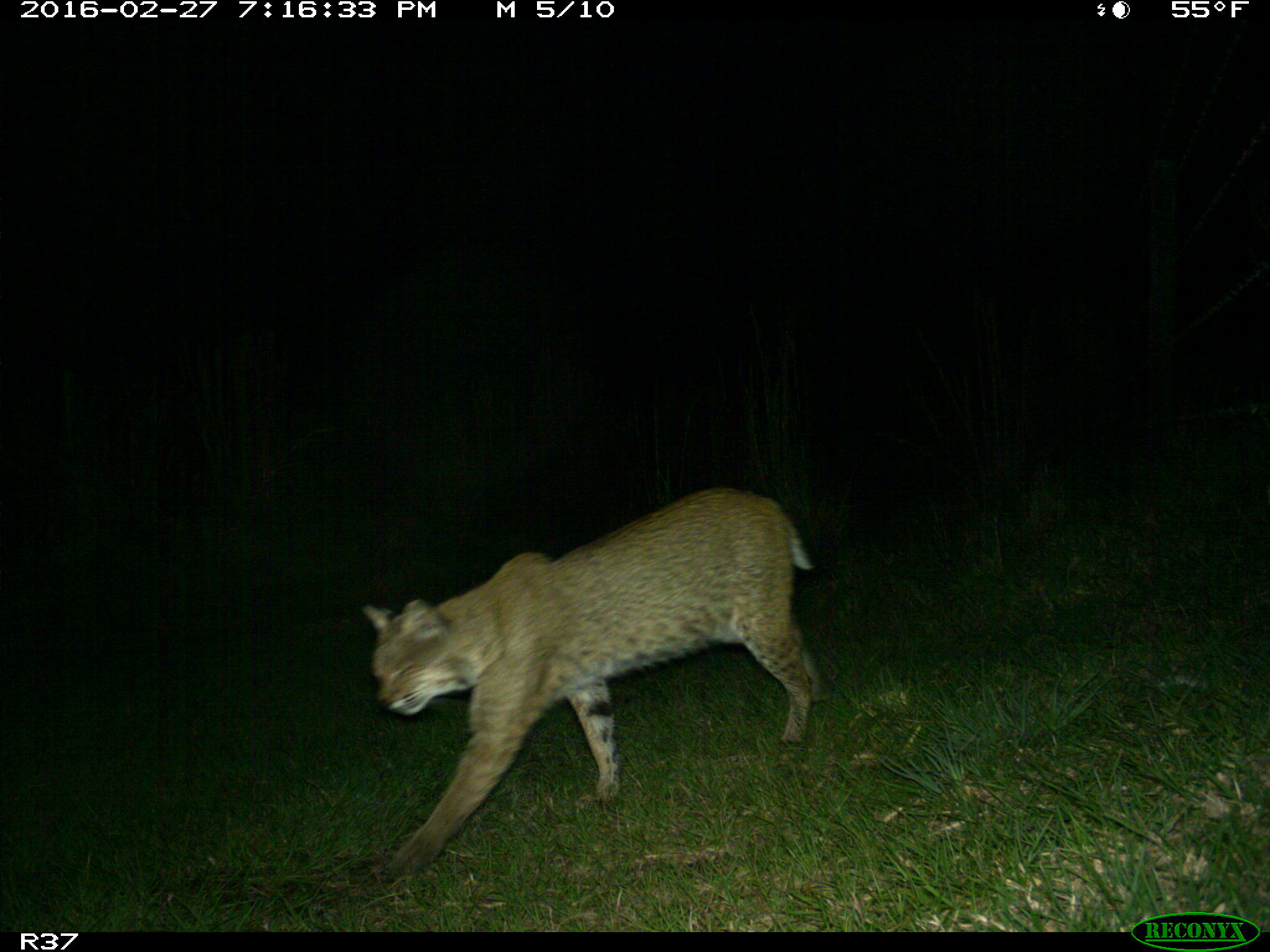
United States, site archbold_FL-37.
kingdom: Animalia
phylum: Chordata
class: Mammalia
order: Carnivora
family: Felidae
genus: Lynx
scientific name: Lynx rufus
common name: bobcat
Lynx rufus (bobcat).